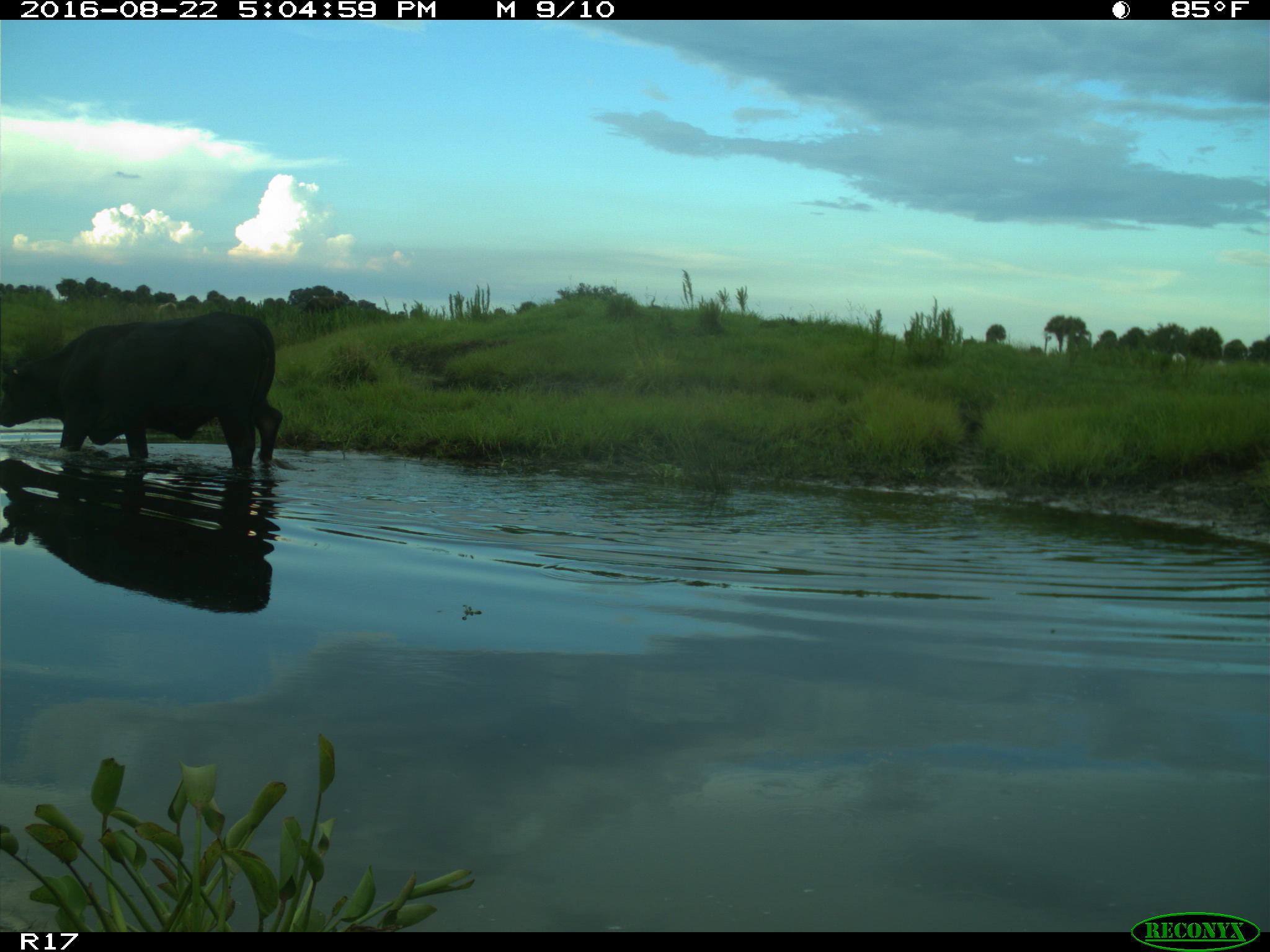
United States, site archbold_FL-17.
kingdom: Animalia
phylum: Chordata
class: Mammalia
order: Artiodactyla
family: Bovidae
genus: Bos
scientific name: Bos taurus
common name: domestic cow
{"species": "Bos taurus (domestic cow)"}